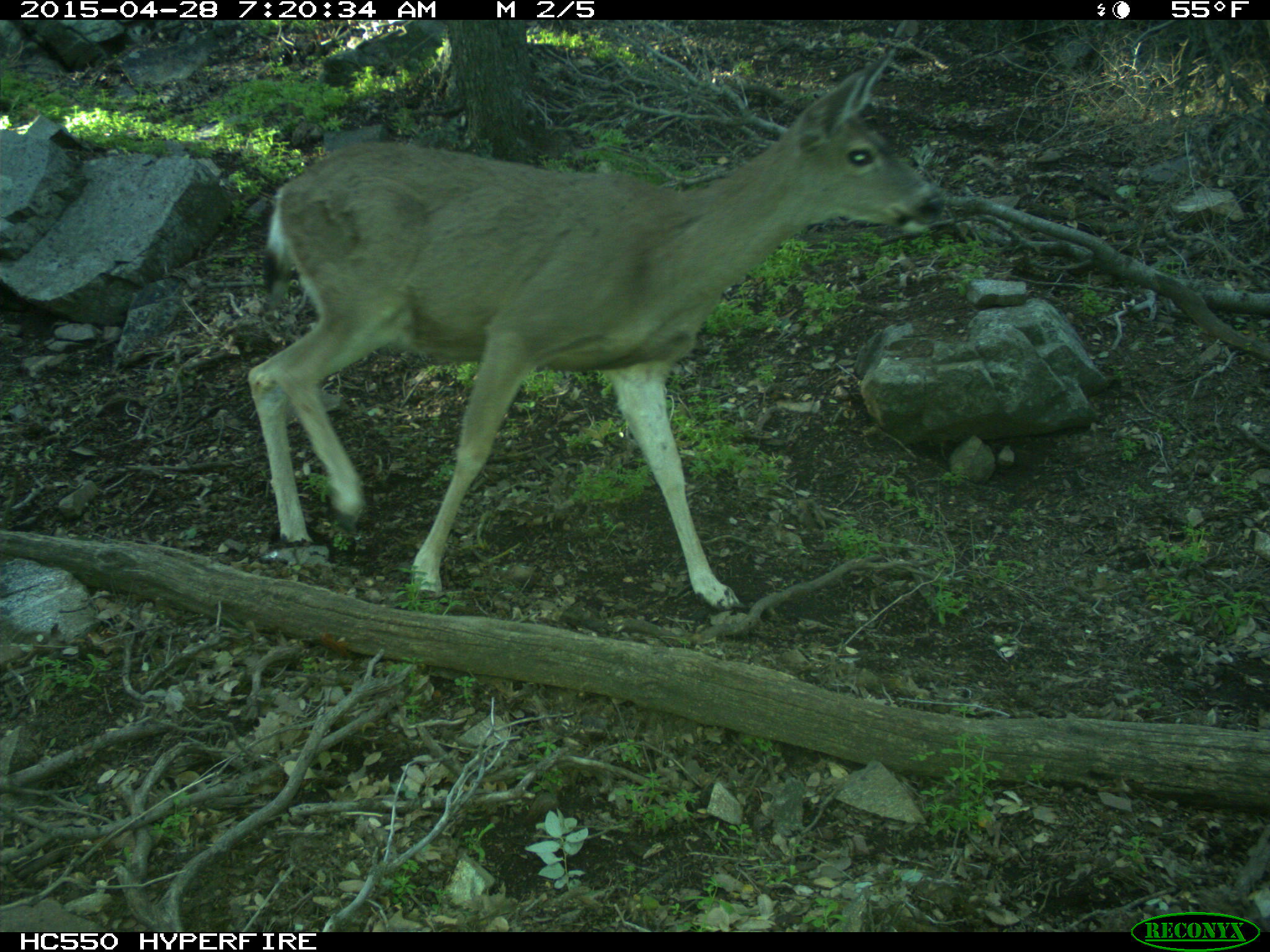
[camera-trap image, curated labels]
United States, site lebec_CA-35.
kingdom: Animalia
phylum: Chordata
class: Mammalia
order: Artiodactyla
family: Cervidae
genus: Odocoileus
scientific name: Odocoileus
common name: deer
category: unidentified deer